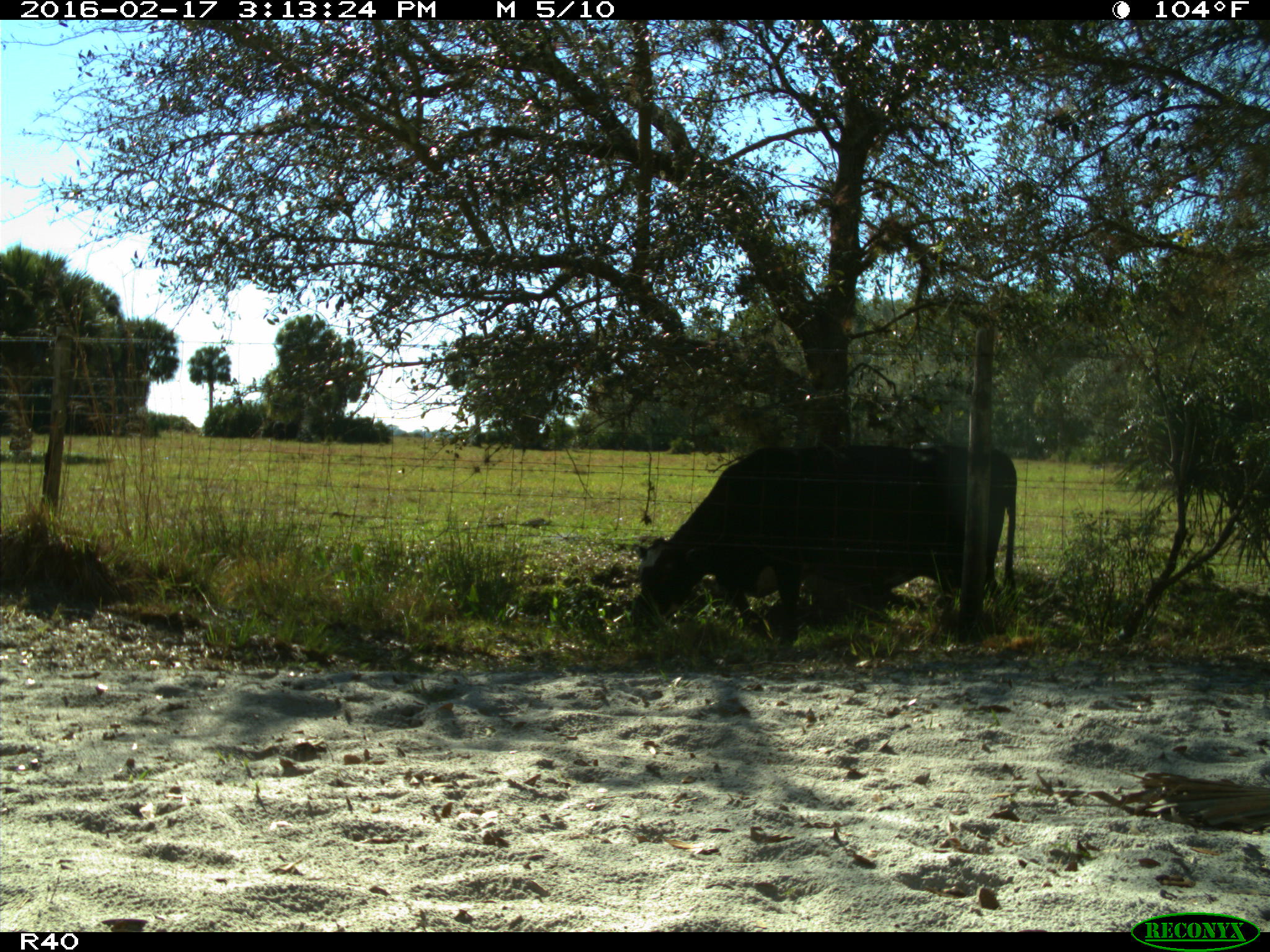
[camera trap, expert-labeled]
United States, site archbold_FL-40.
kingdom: Animalia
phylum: Chordata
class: Mammalia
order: Artiodactyla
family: Bovidae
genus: Bos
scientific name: Bos taurus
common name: domestic cow